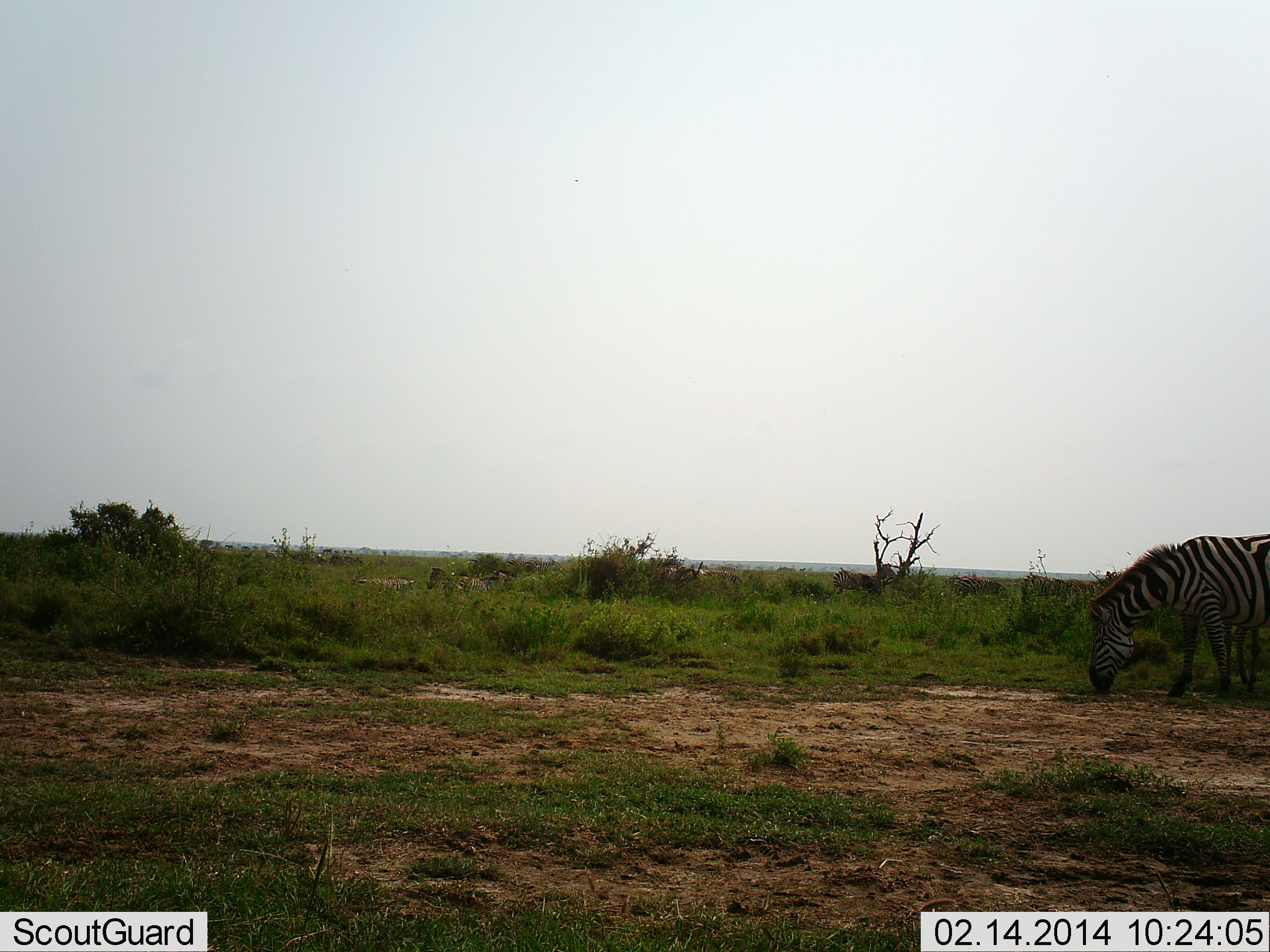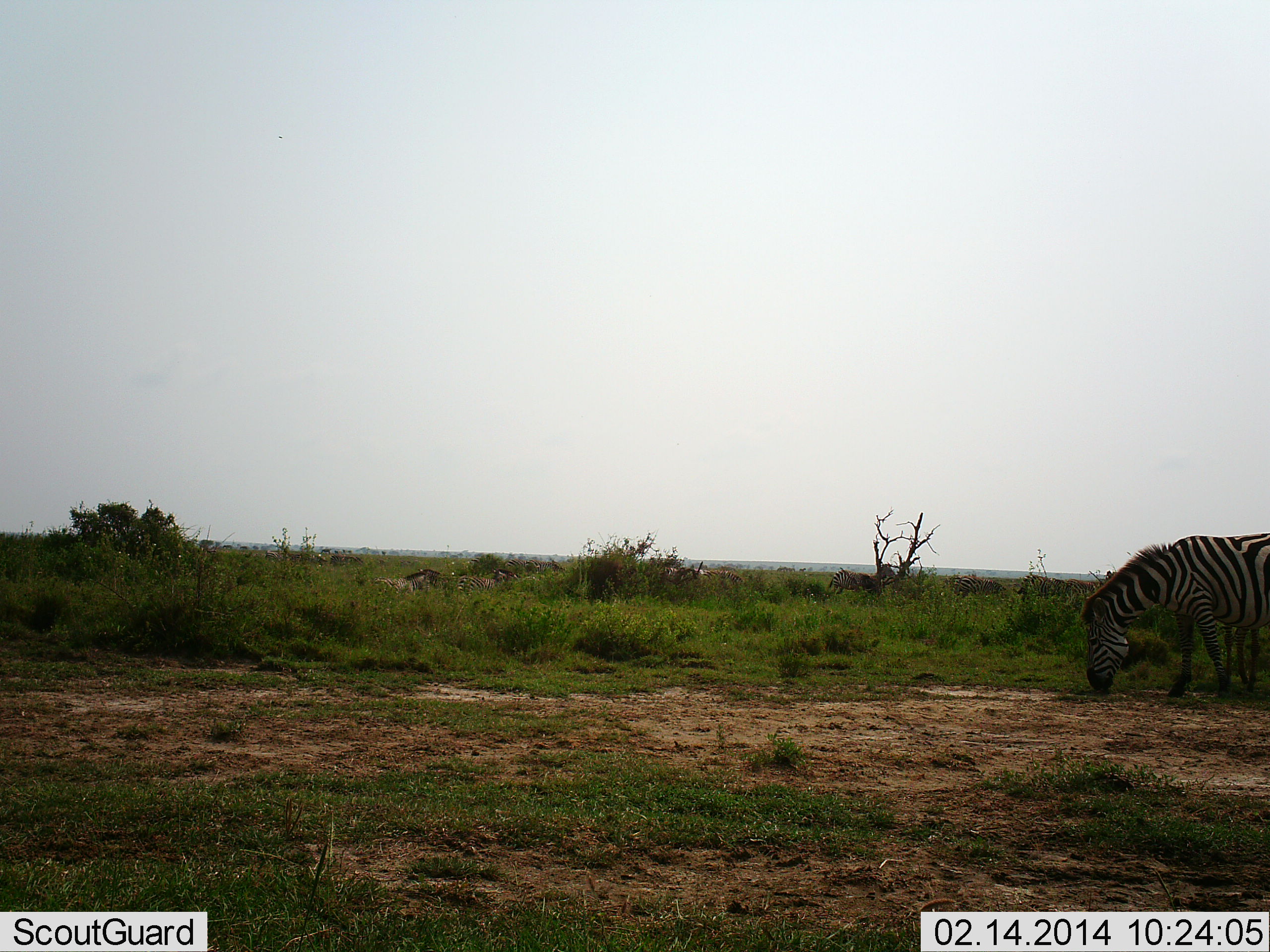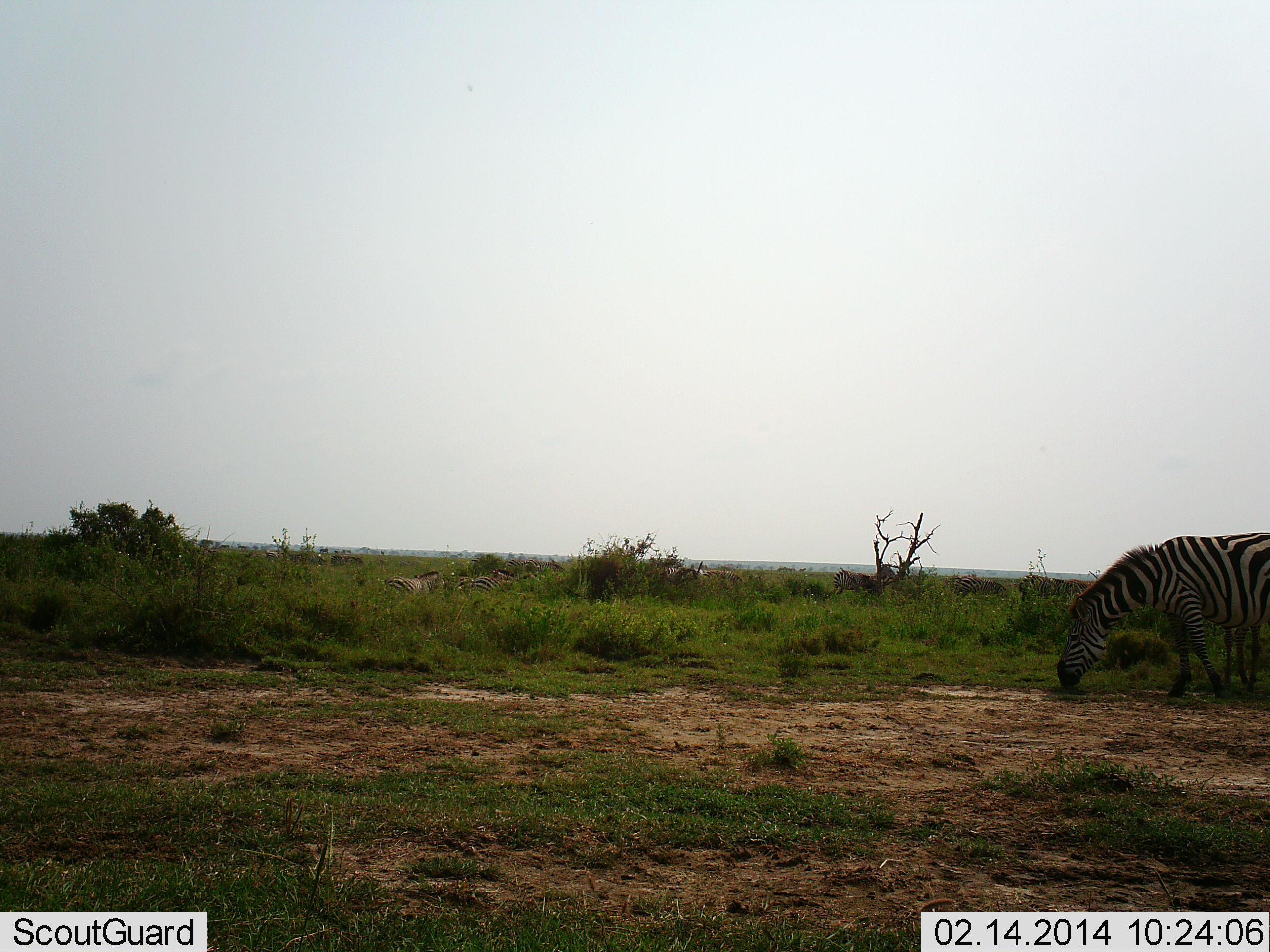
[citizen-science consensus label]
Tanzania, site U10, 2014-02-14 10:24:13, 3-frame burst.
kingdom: Animalia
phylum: Chordata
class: Mammalia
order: Perissodactyla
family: Equidae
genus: Equus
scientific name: Equus quagga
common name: plains zebra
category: zebra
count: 4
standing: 27%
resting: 0%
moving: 55%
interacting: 0%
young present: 0%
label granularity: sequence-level